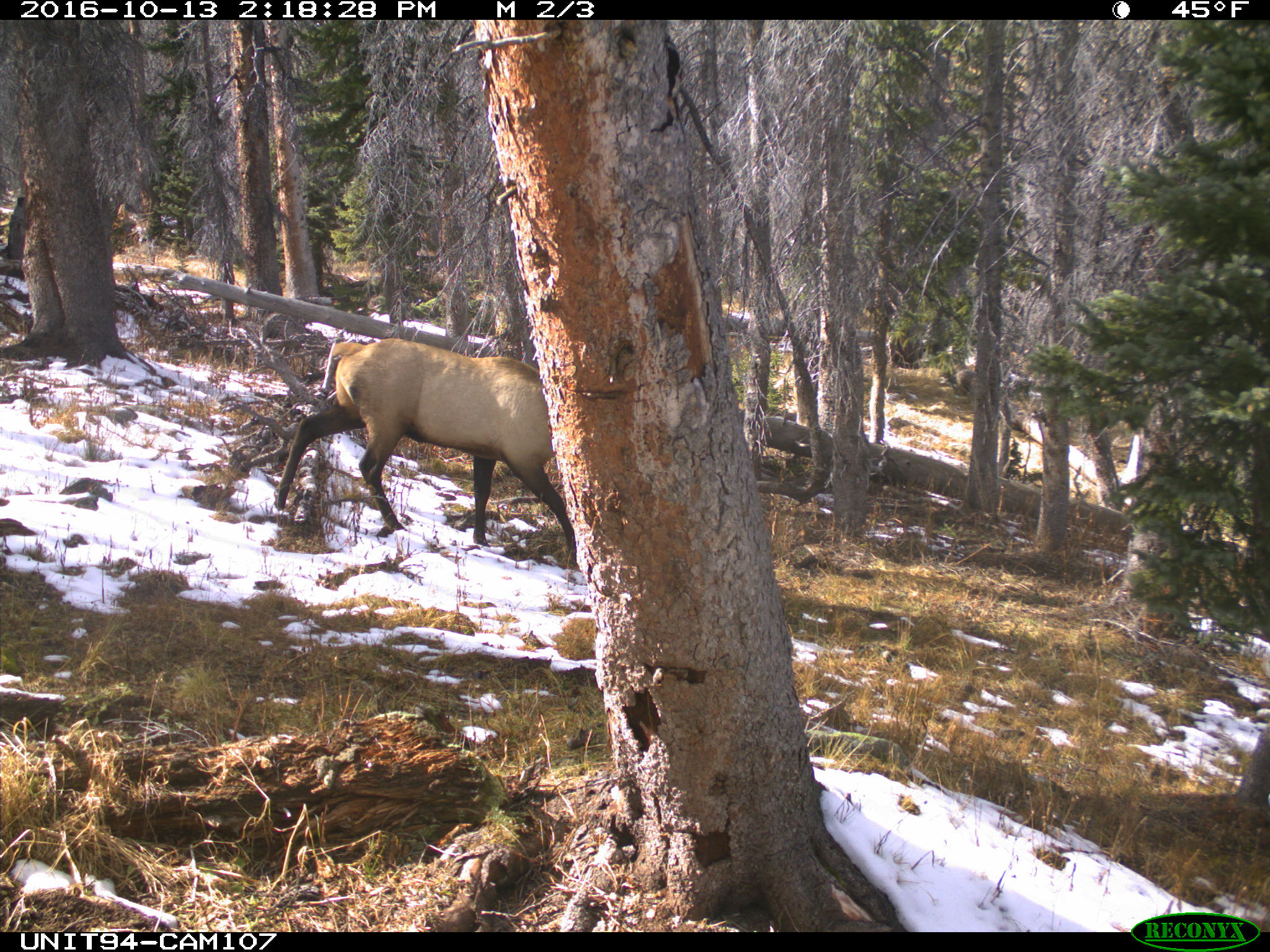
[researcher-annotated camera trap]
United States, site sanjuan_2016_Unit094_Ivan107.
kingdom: Animalia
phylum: Chordata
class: Mammalia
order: Artiodactyla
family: Cervidae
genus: Cervus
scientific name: Cervus elaphus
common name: red deer